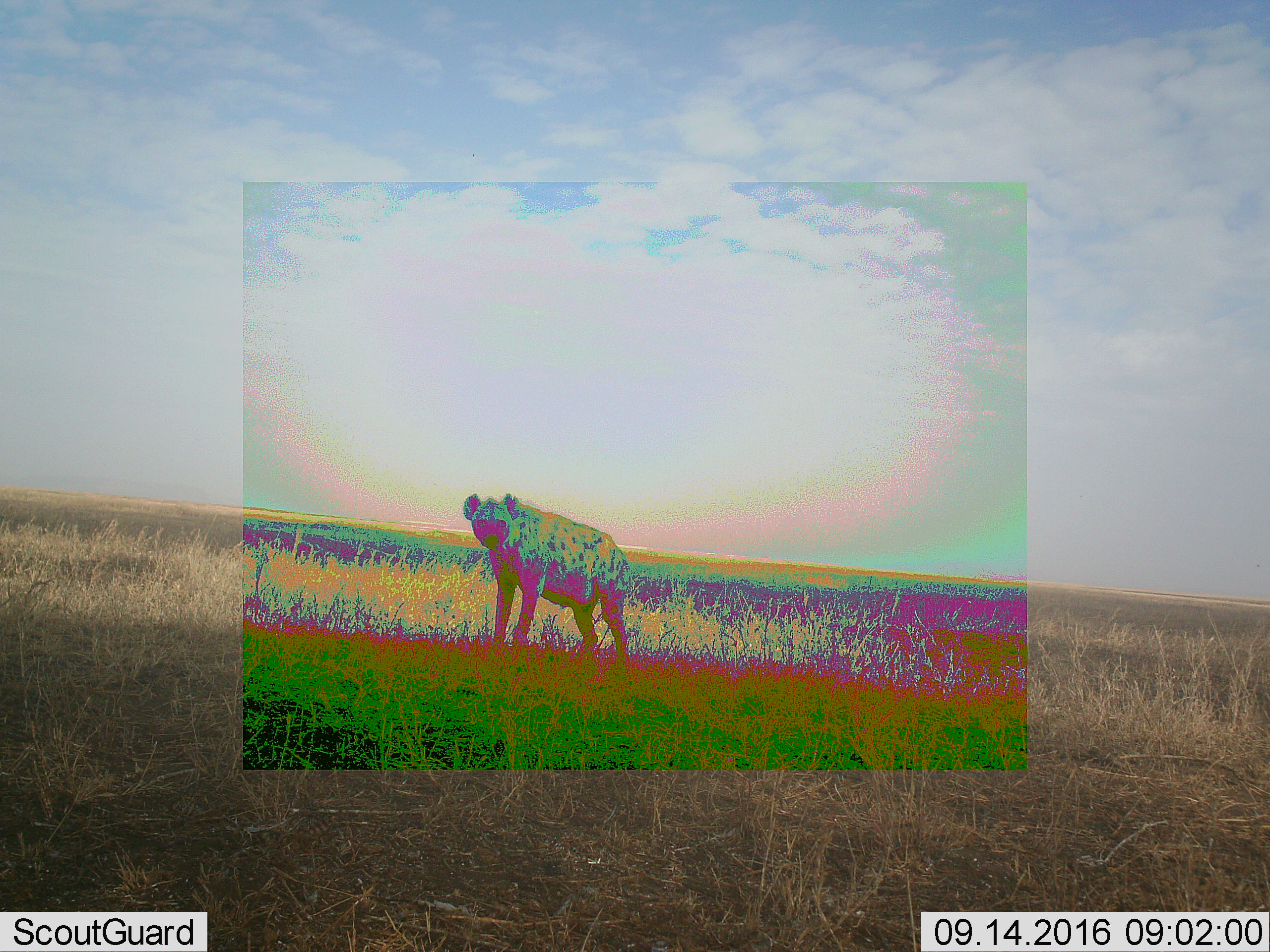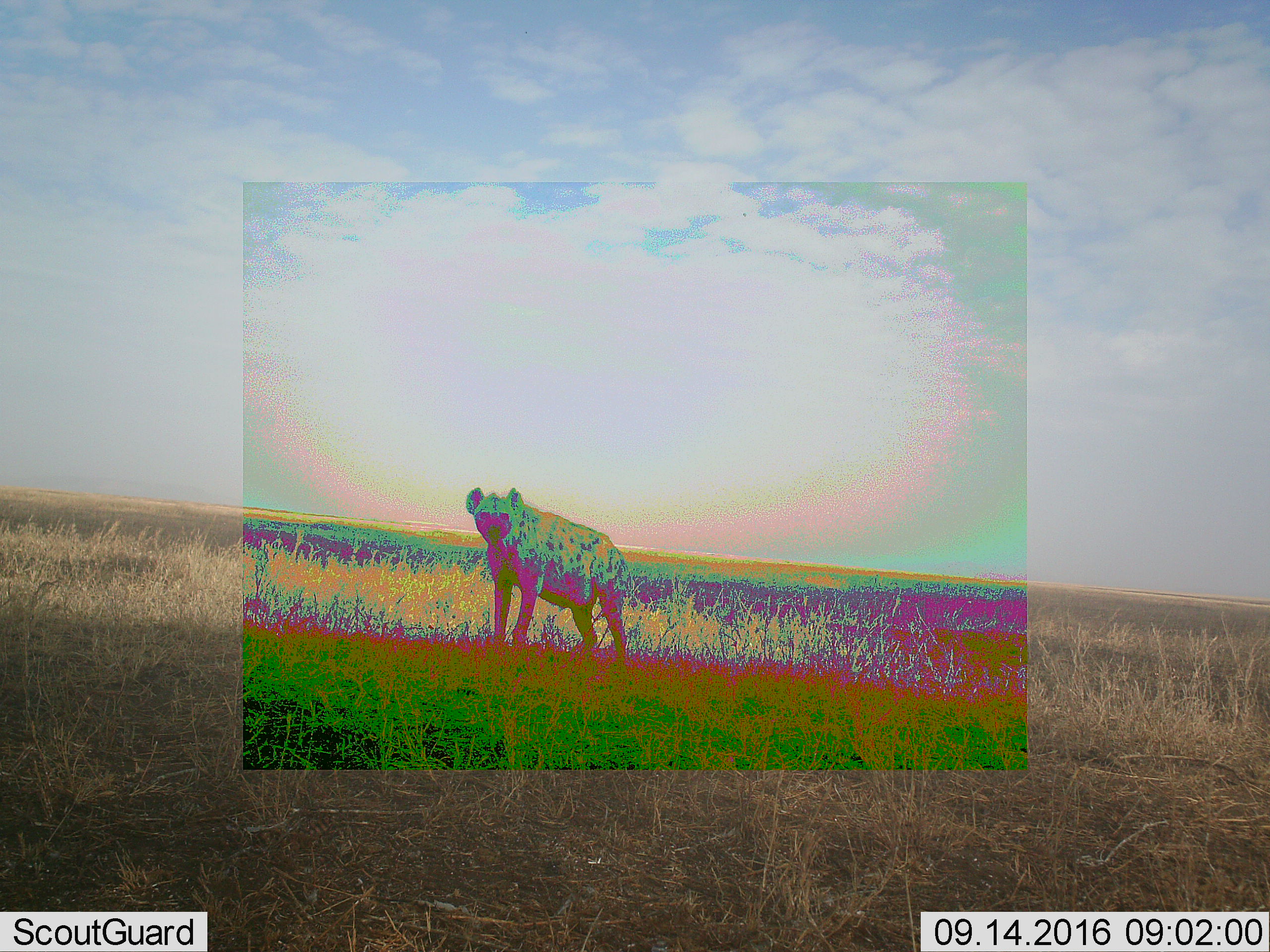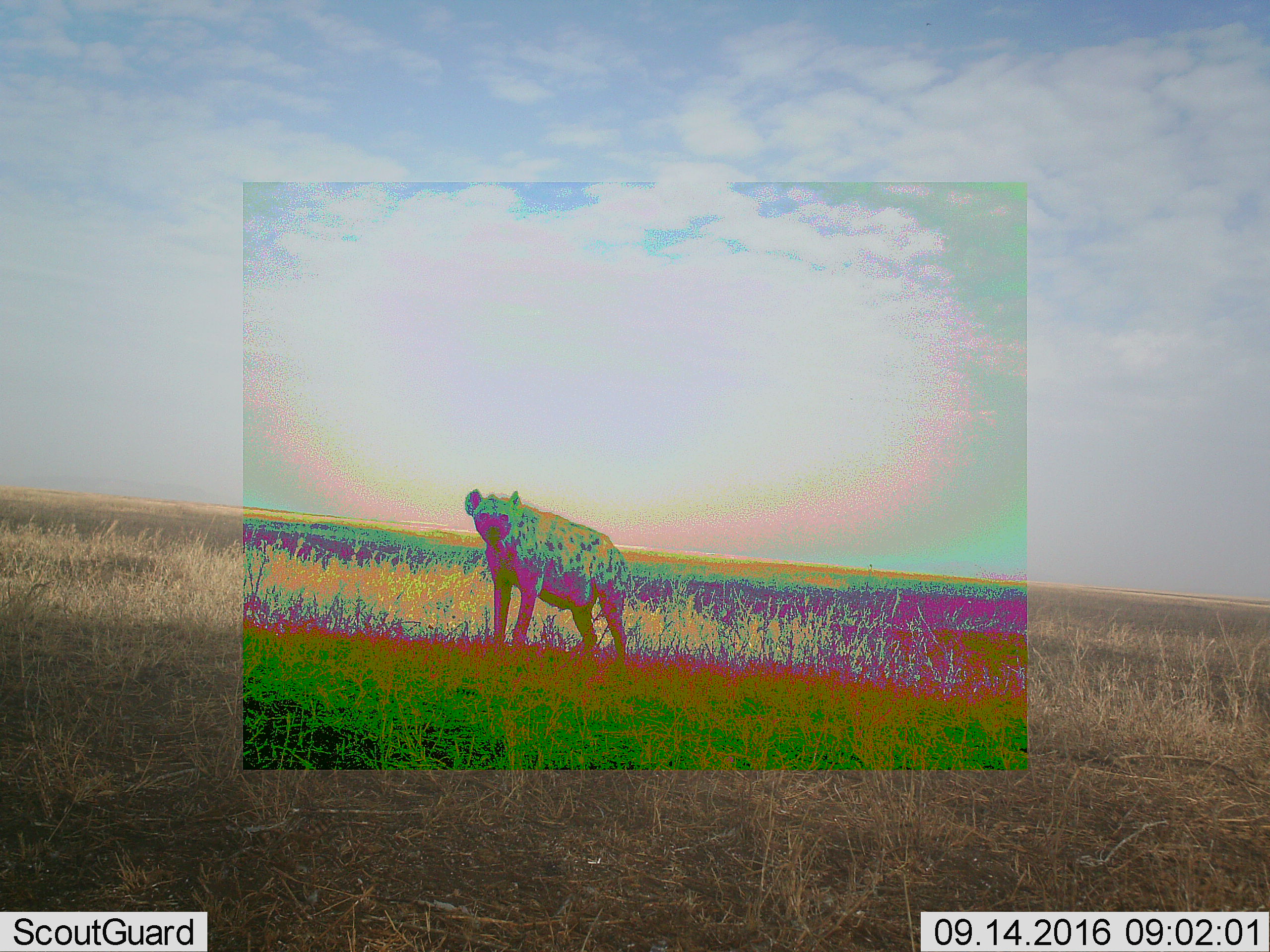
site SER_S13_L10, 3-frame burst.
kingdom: Animalia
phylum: Chordata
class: Mammalia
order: Carnivora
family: Hyaenidae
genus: Crocuta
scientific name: Crocuta crocuta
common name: spotted hyena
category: hyenaspotted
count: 1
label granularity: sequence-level